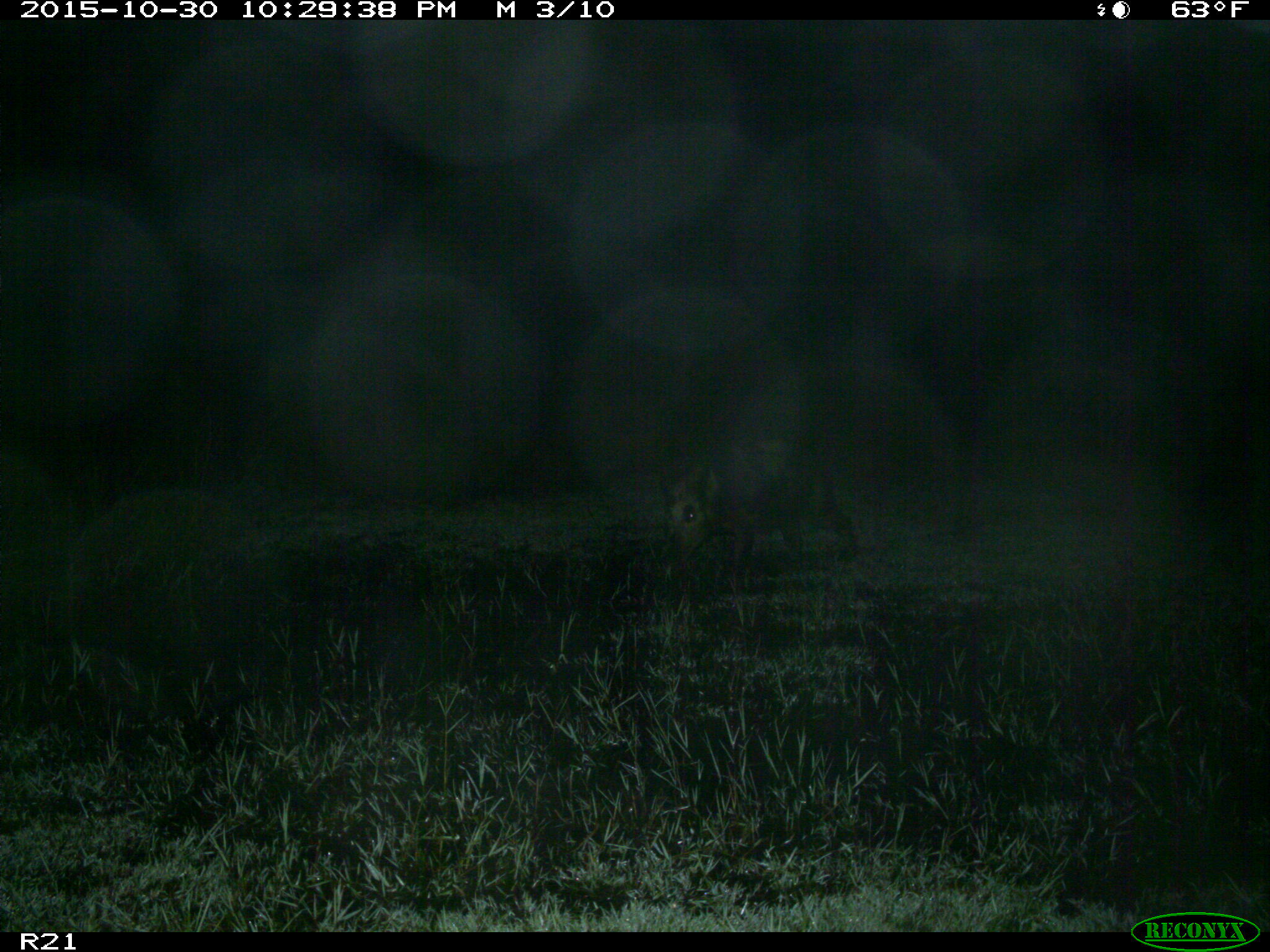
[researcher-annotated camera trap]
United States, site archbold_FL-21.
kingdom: Animalia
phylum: Chordata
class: Mammalia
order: Artiodactyla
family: Suidae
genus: Sus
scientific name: Sus scrofa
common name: wild boar